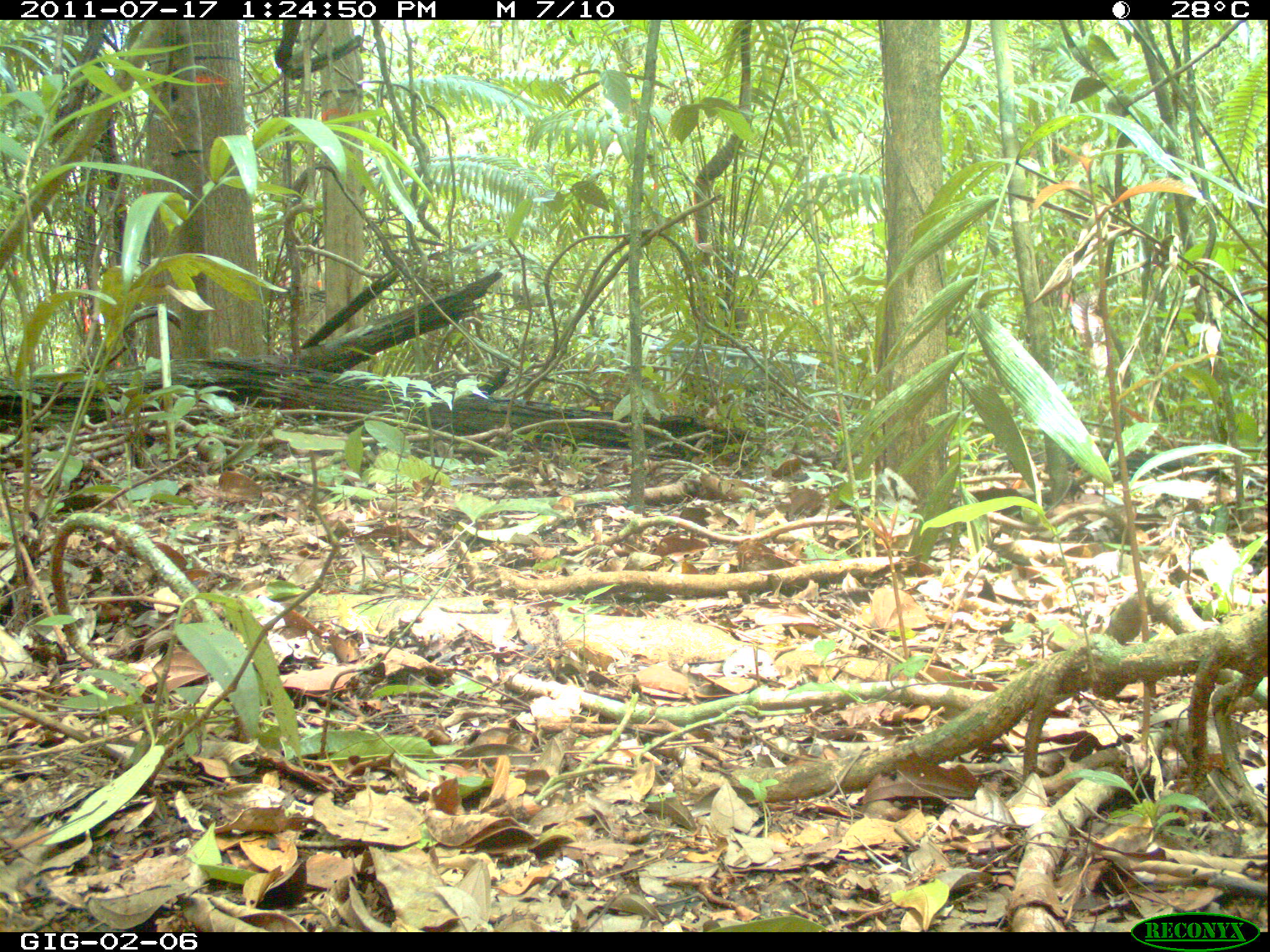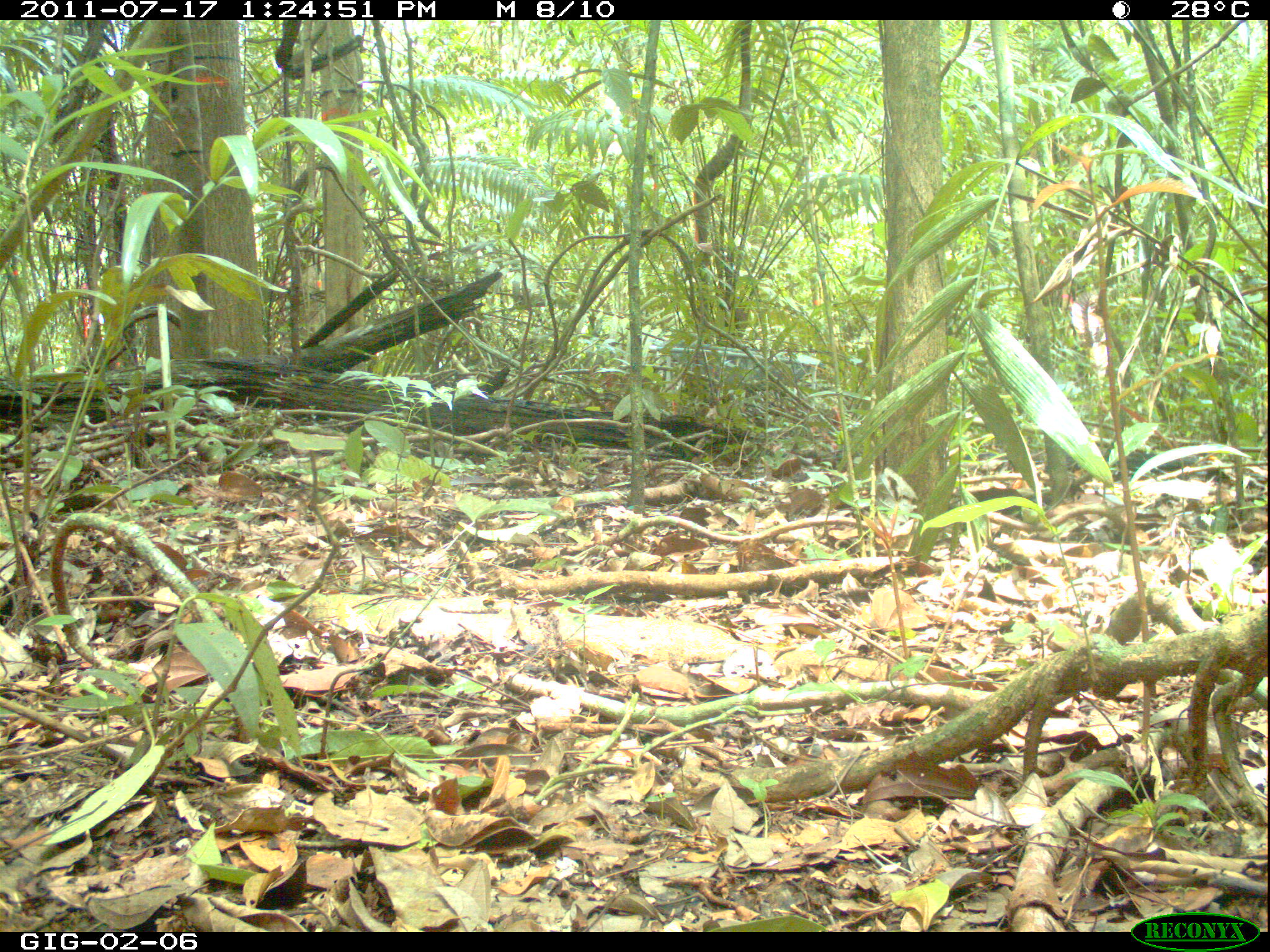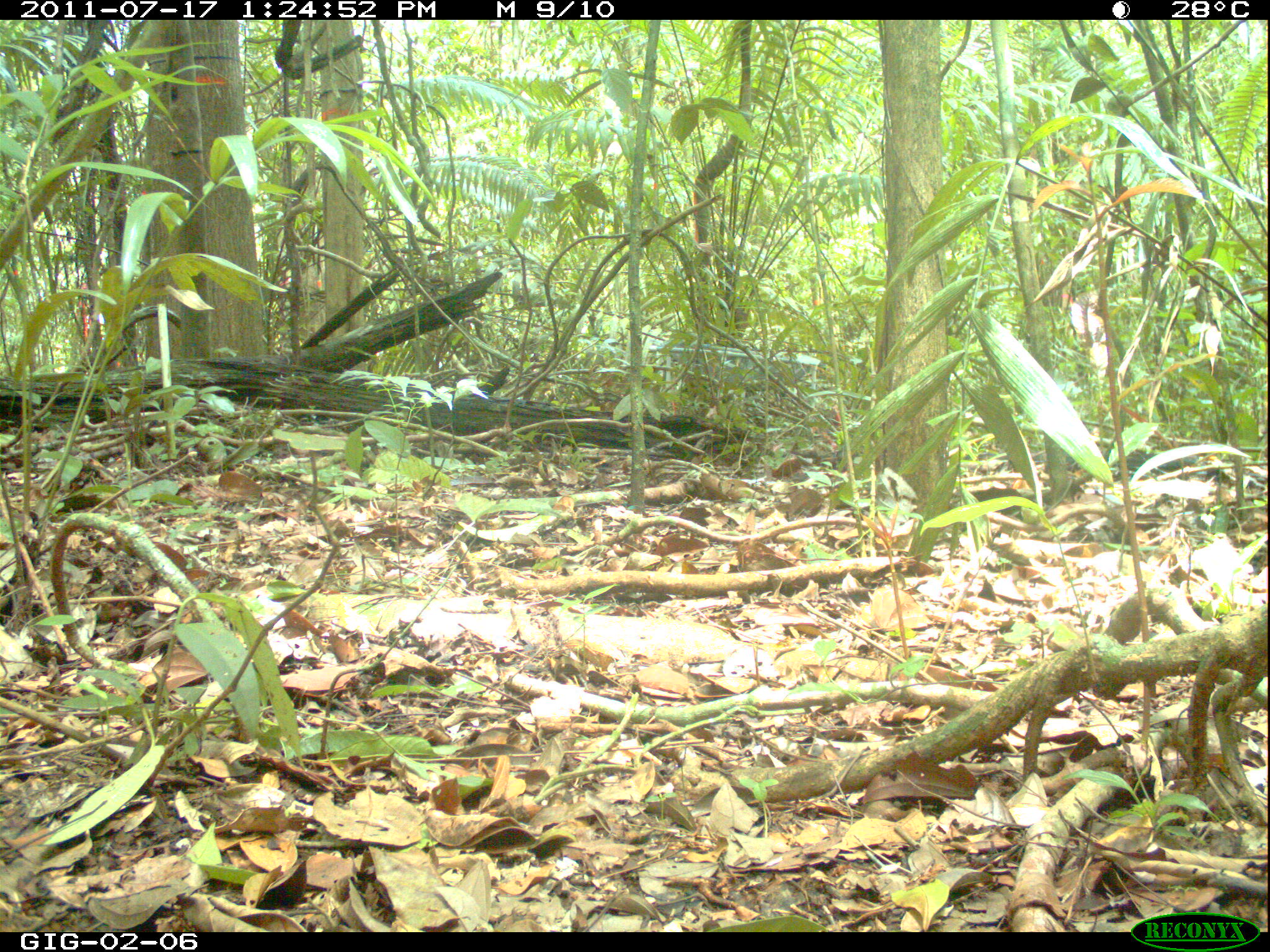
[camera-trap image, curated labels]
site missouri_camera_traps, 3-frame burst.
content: no animal present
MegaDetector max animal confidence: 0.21